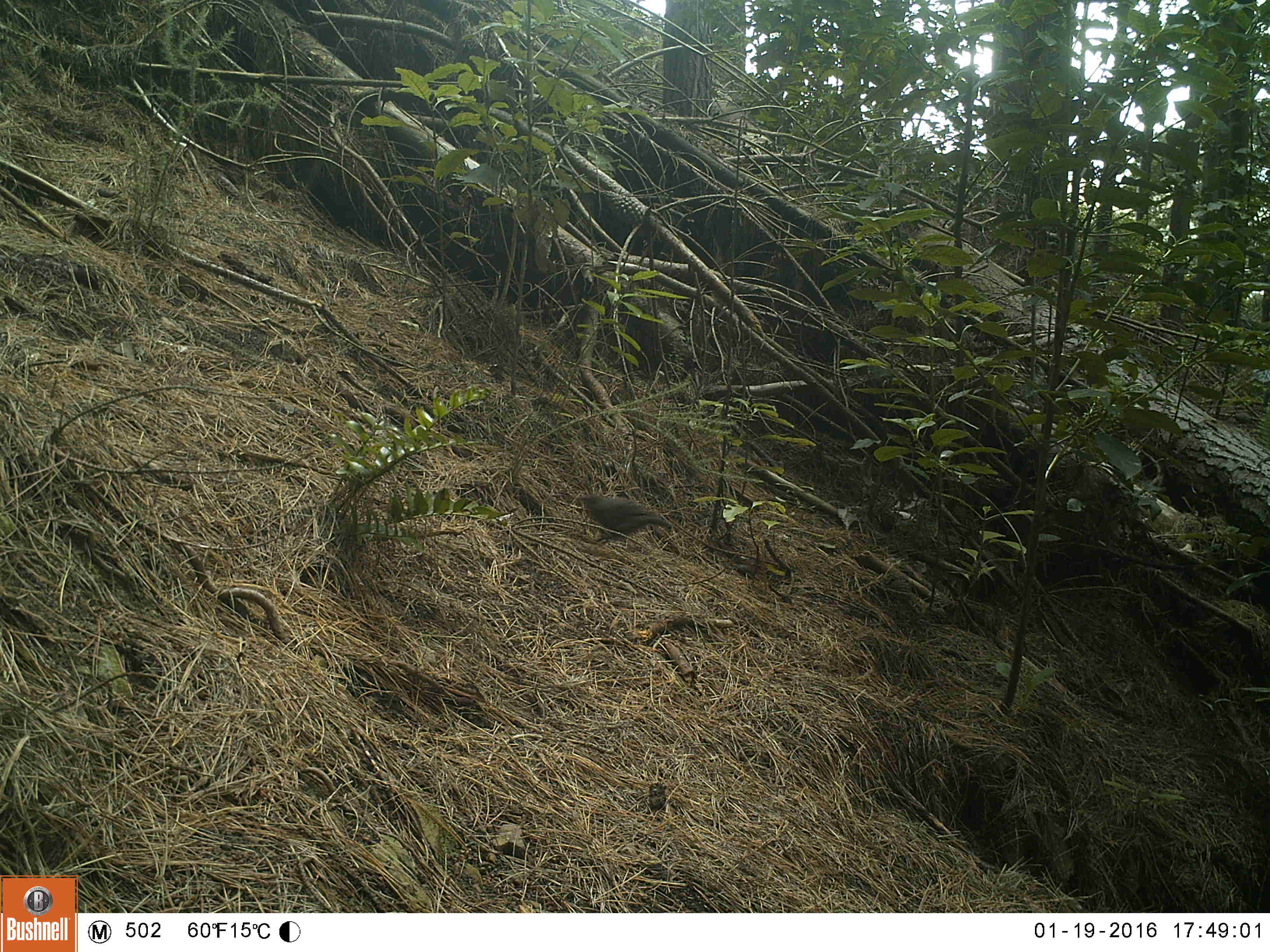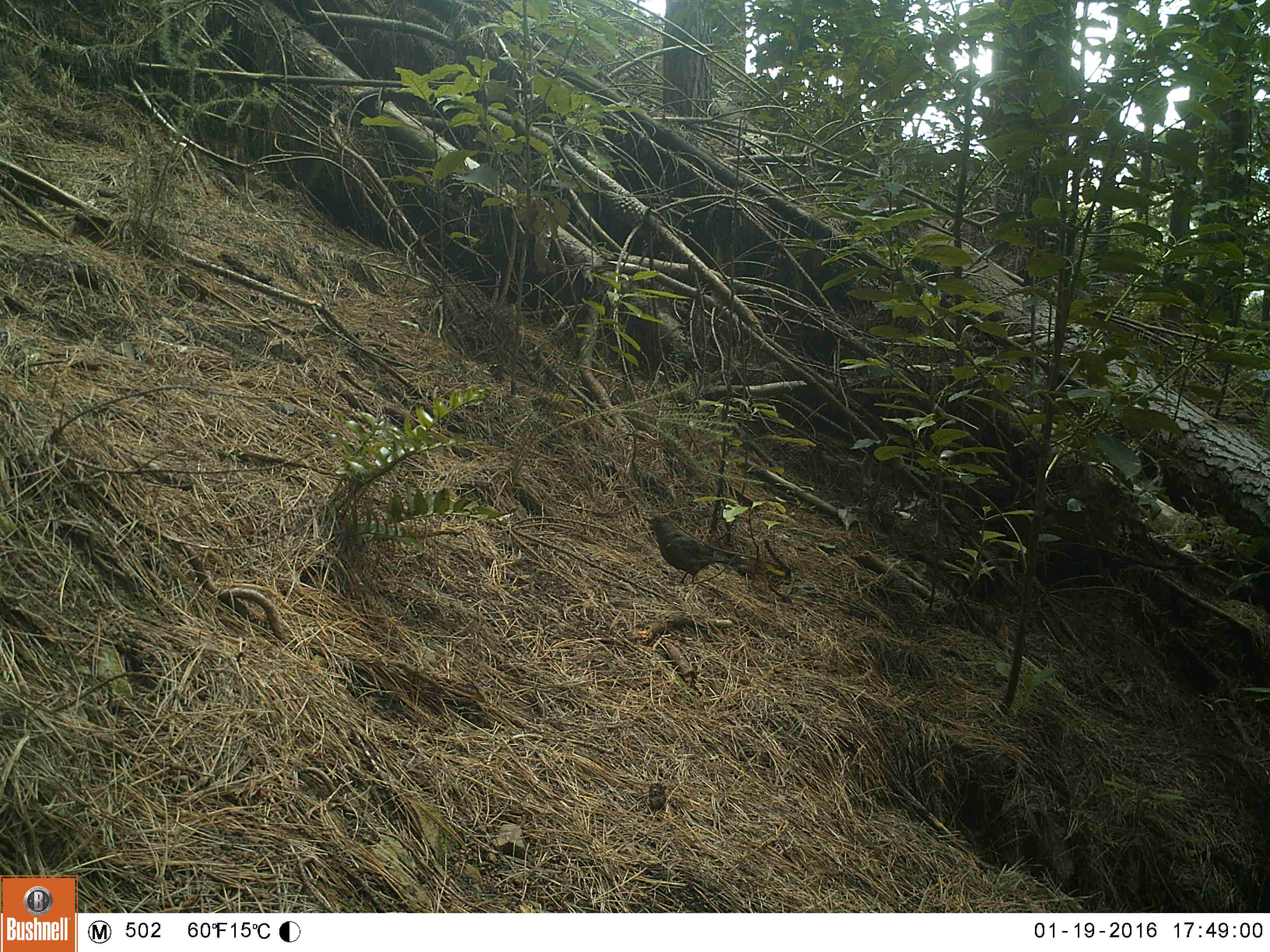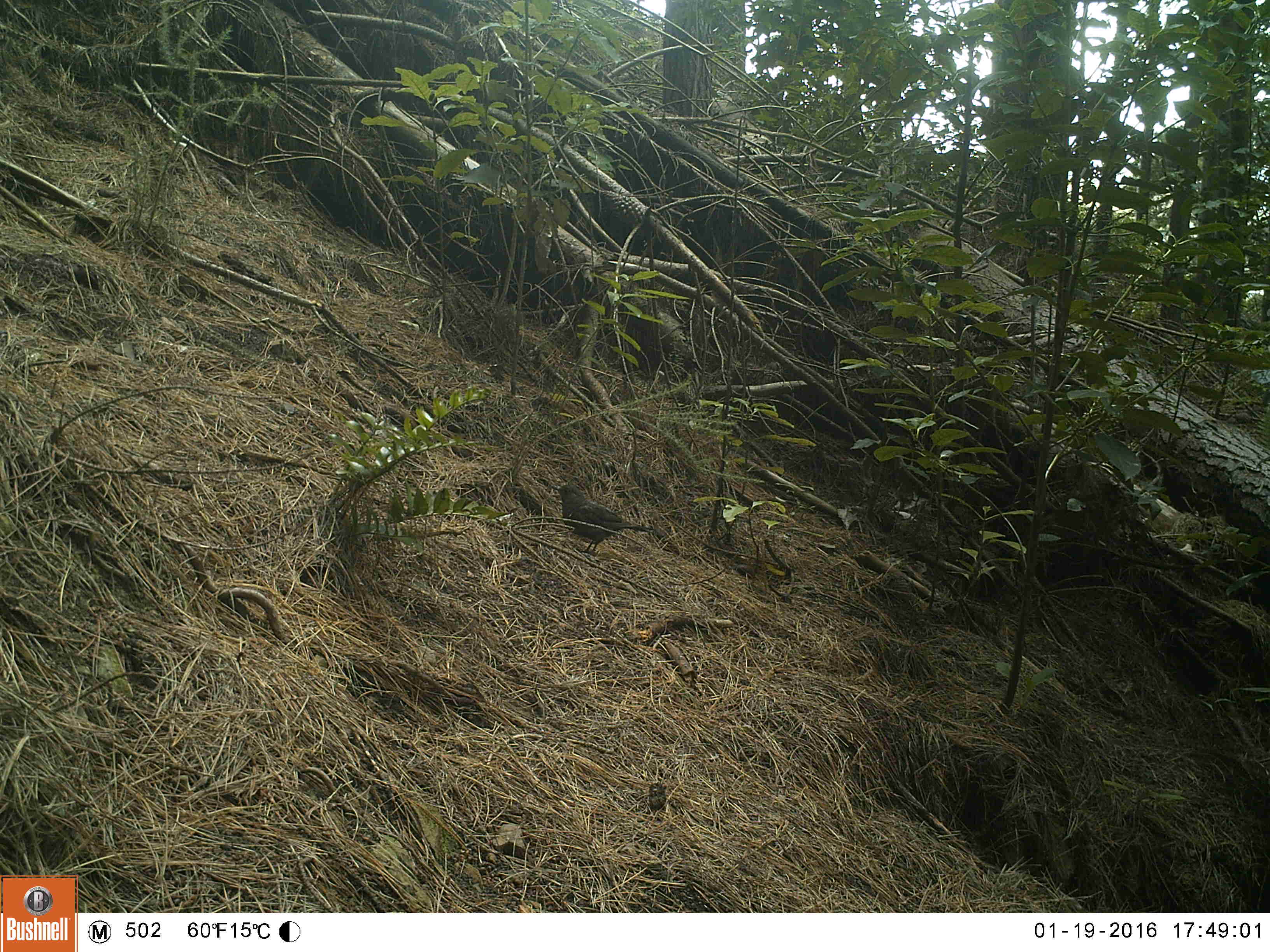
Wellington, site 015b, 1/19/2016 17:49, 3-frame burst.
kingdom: Animalia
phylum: Chordata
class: Aves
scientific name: Aves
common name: bird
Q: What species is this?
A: Bird (Aves).